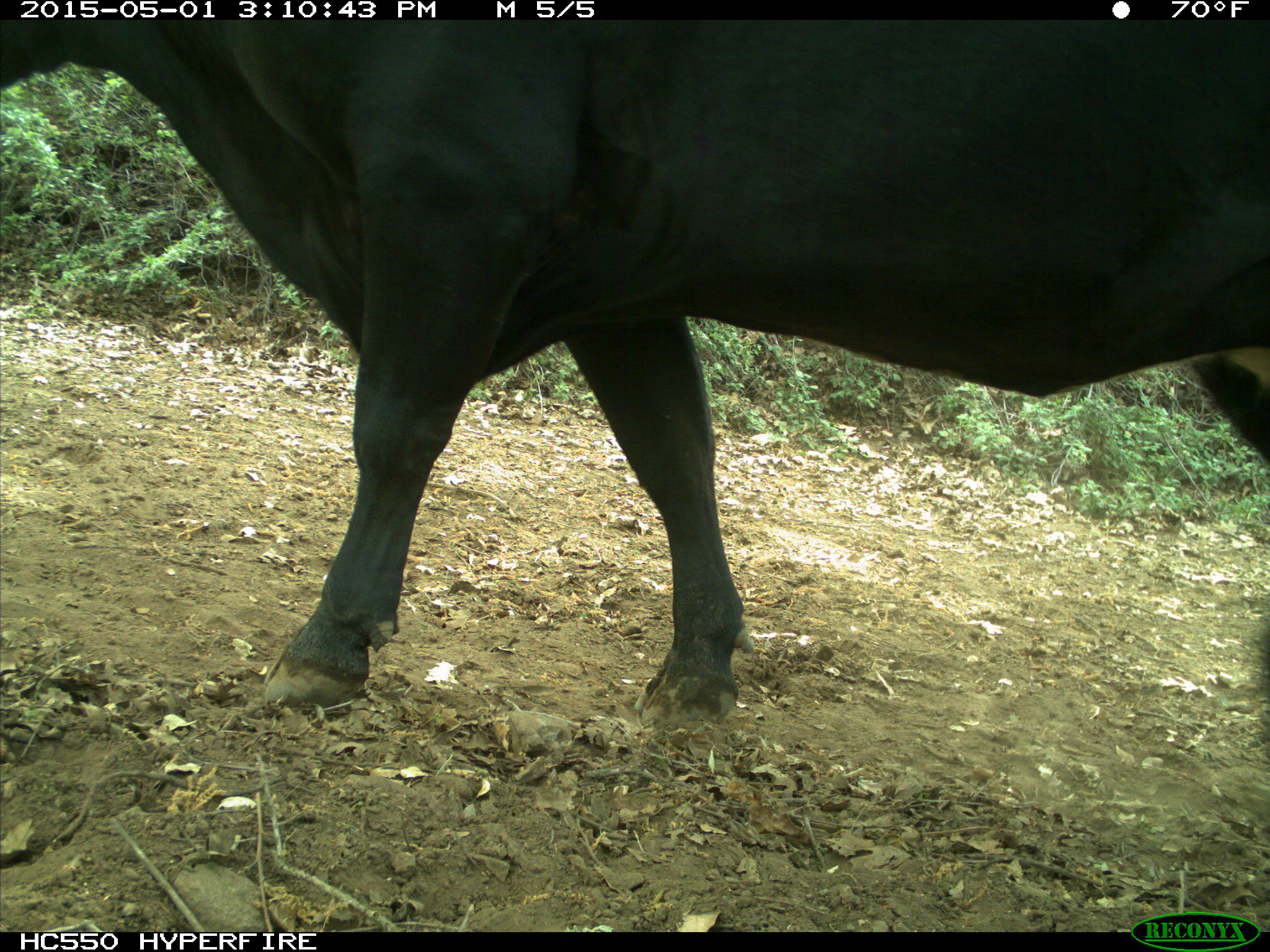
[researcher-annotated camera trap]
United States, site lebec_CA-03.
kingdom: Animalia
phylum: Chordata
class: Mammalia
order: Artiodactyla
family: Bovidae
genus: Bos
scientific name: Bos taurus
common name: domestic cow